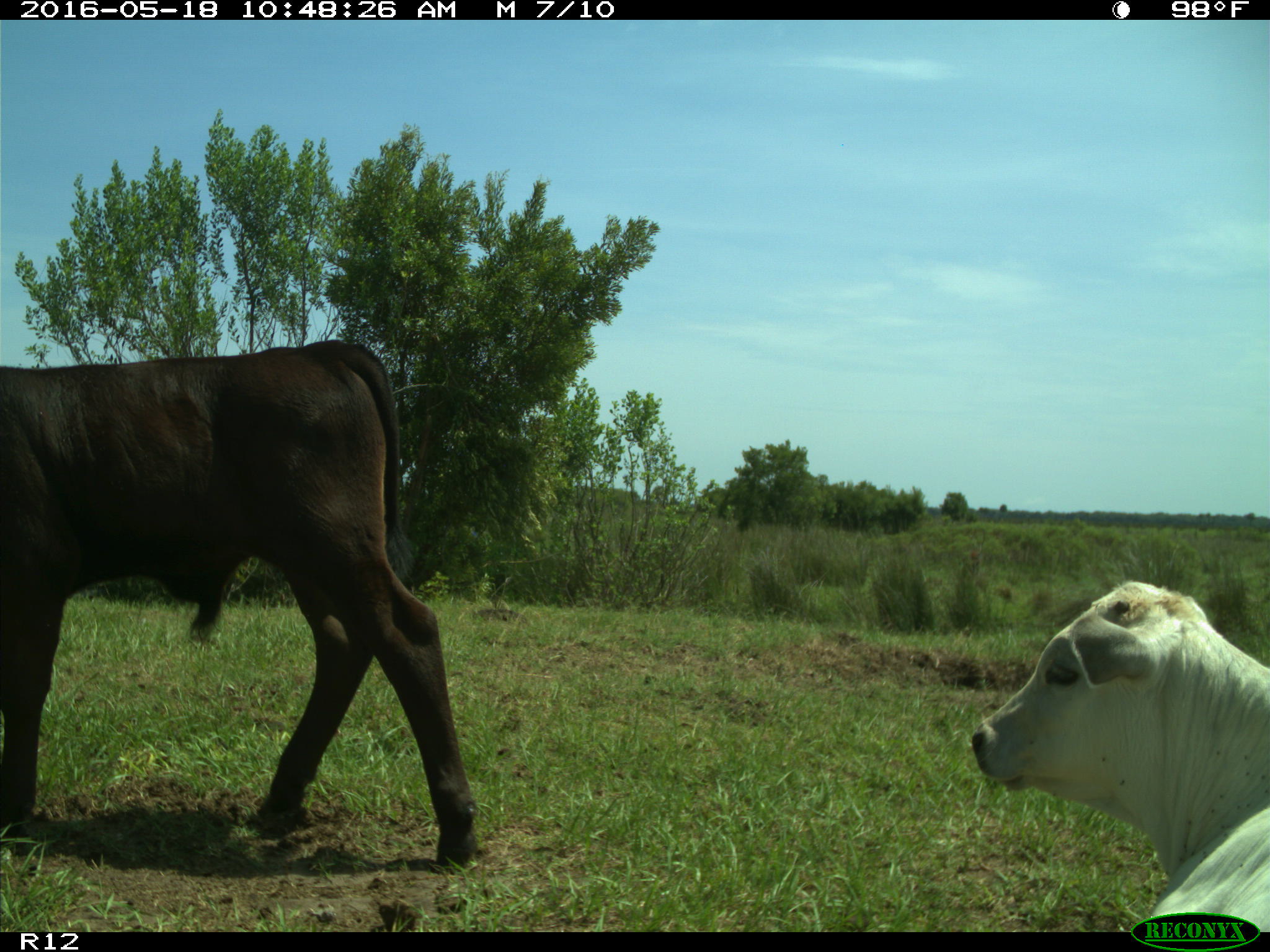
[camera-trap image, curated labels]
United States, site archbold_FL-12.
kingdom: Animalia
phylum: Chordata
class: Mammalia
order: Artiodactyla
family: Bovidae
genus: Bos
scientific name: Bos taurus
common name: domestic cow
Bos taurus (domestic cow).